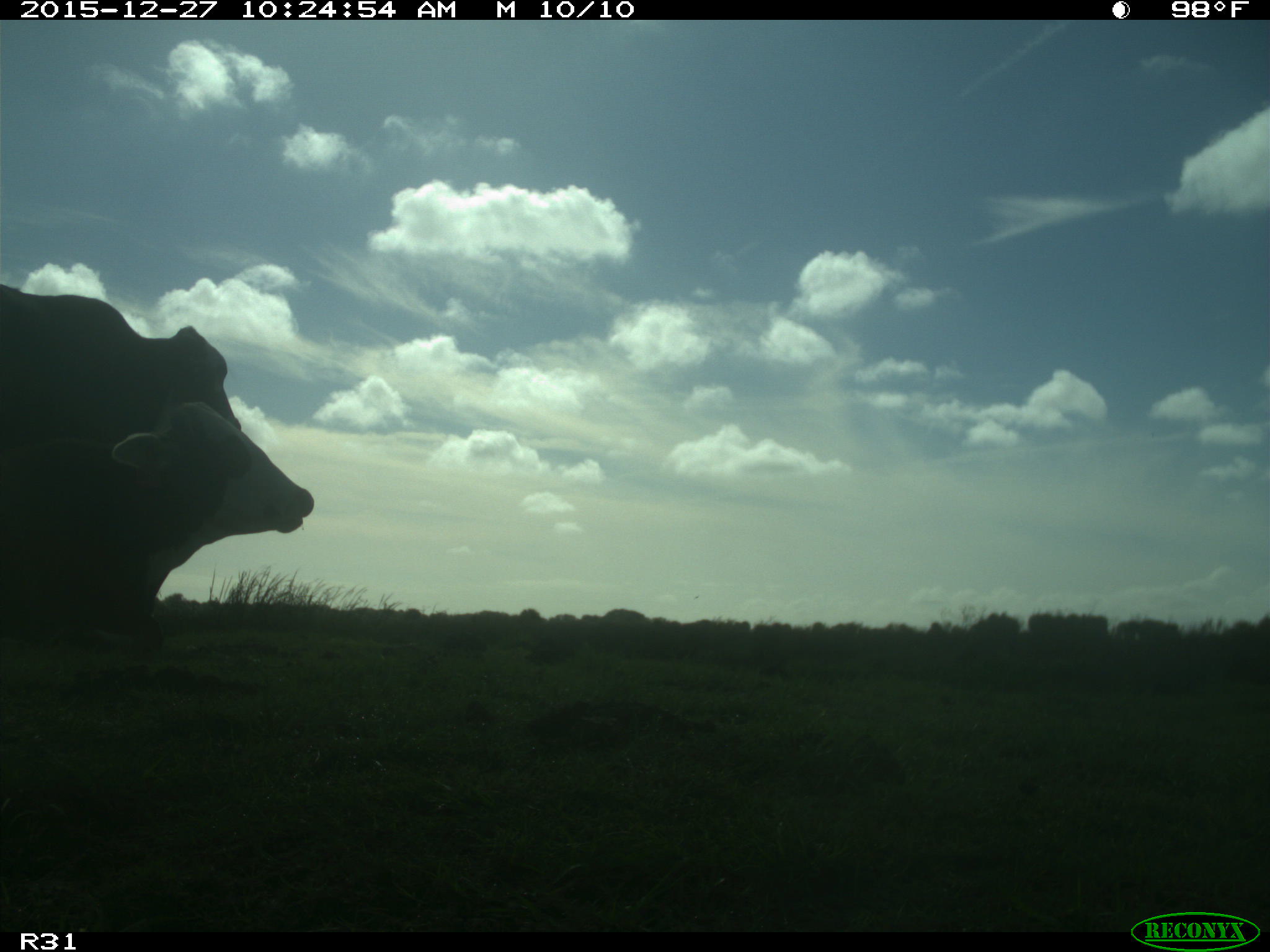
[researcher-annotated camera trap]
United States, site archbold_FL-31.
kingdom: Animalia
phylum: Chordata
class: Mammalia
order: Artiodactyla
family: Bovidae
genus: Bos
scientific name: Bos taurus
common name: domestic cow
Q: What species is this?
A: Bos taurus (domestic cow).